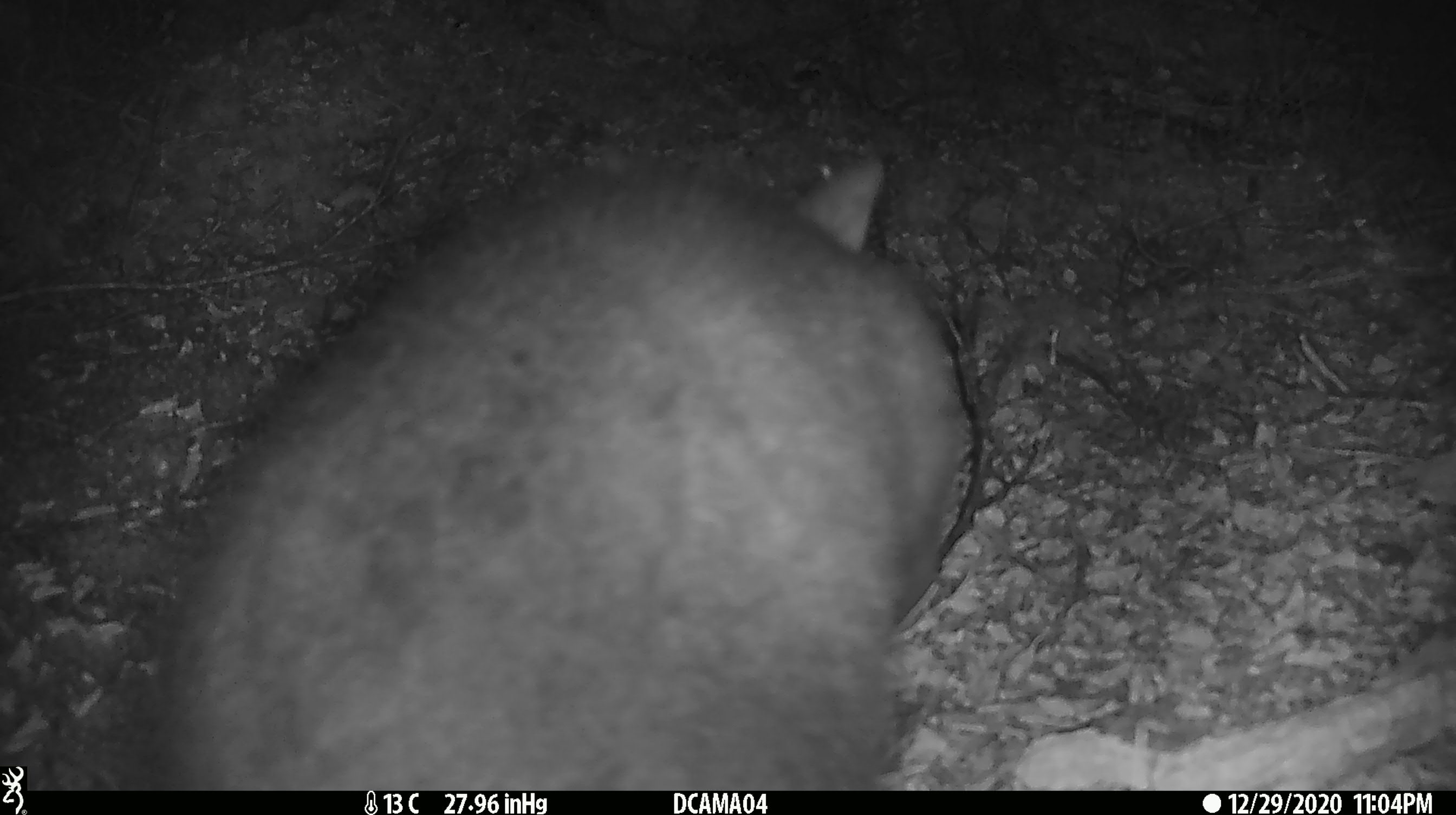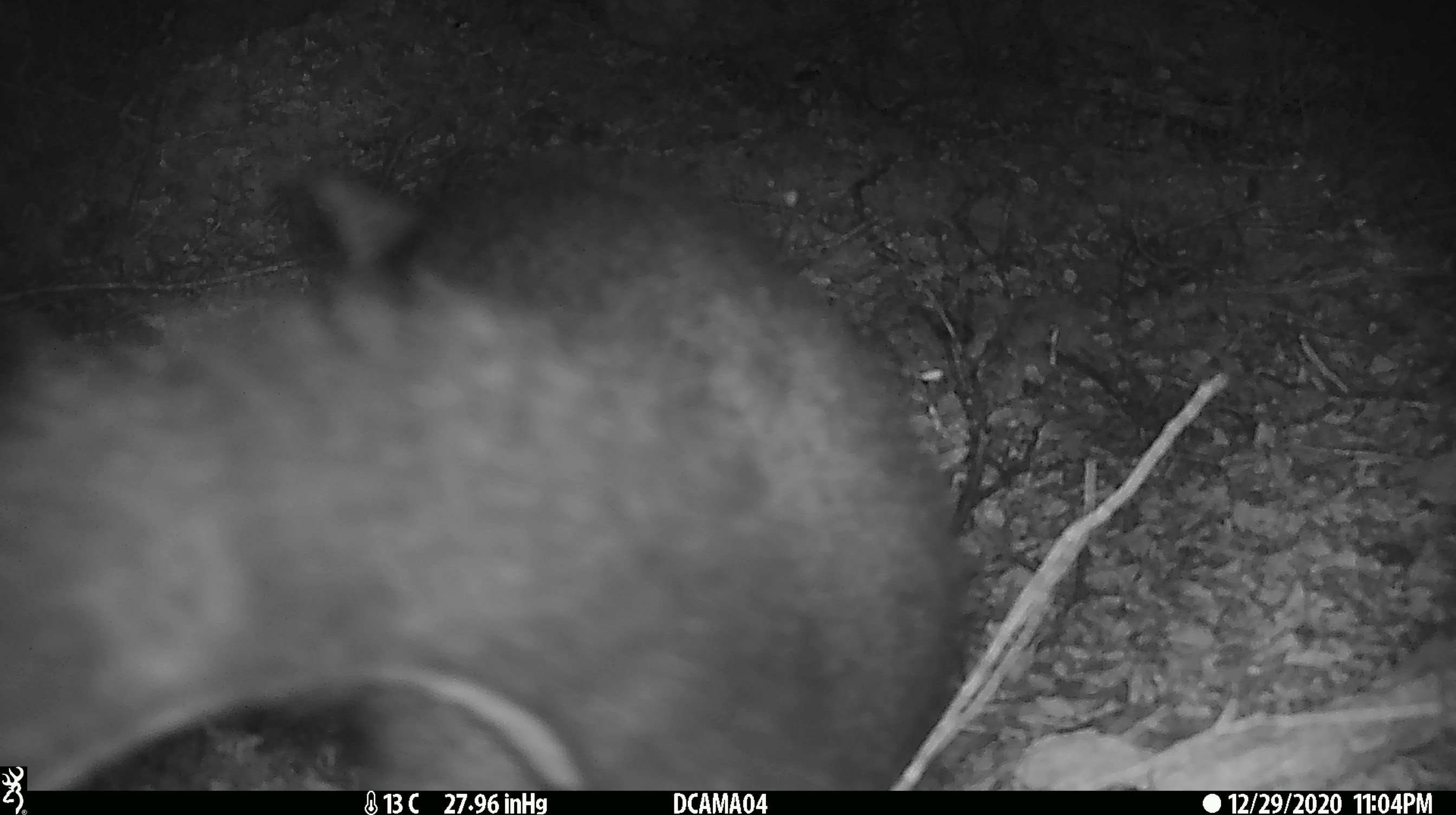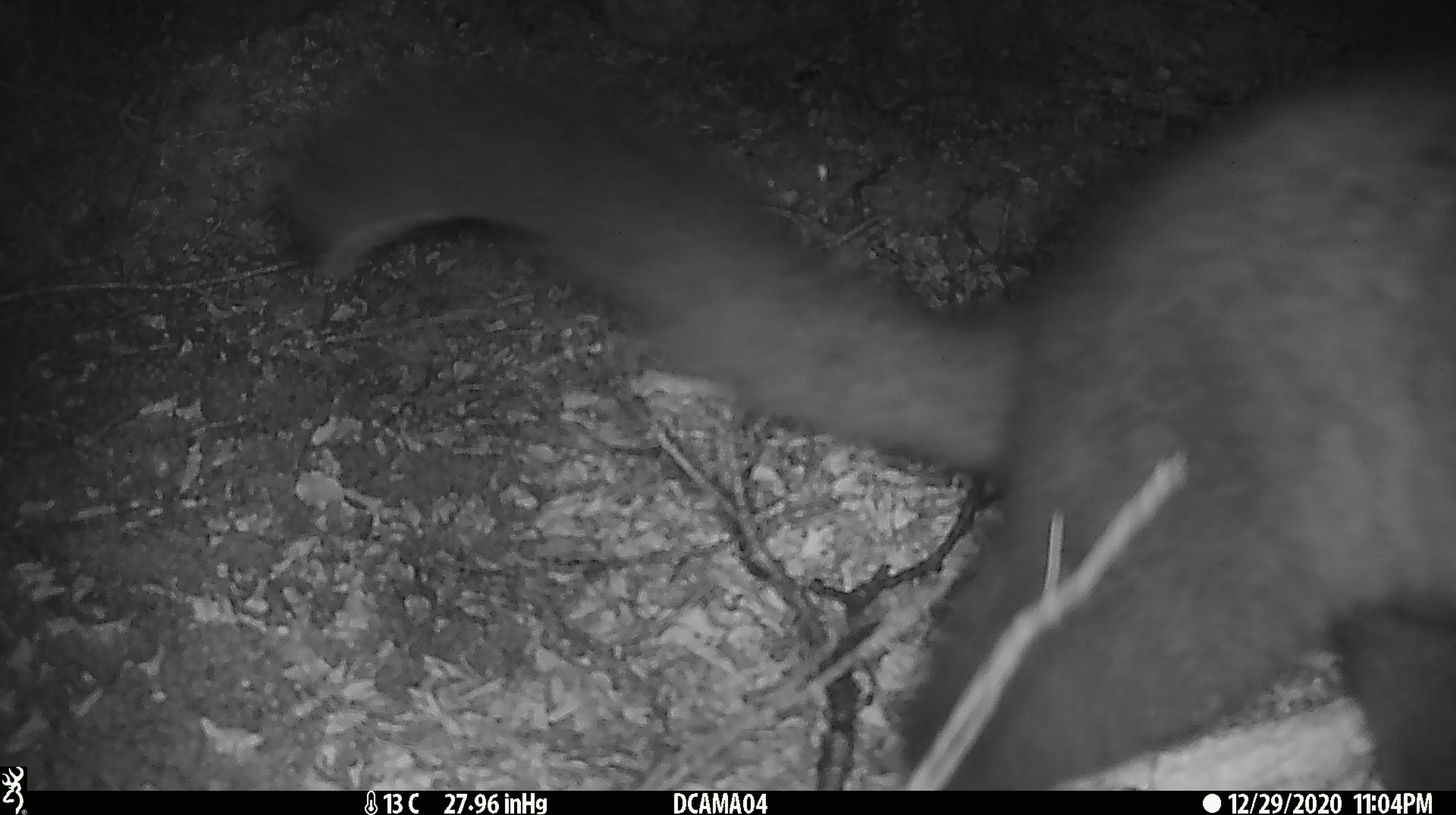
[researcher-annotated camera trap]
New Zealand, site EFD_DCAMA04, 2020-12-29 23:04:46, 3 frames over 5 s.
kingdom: Animalia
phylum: Chordata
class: Mammalia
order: Diprotodontia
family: Phalangeridae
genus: Trichosurus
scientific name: Trichosurus vulpecula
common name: common brushtail possum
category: possum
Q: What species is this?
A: Possum (common brushtail possum) (Trichosurus vulpecula).